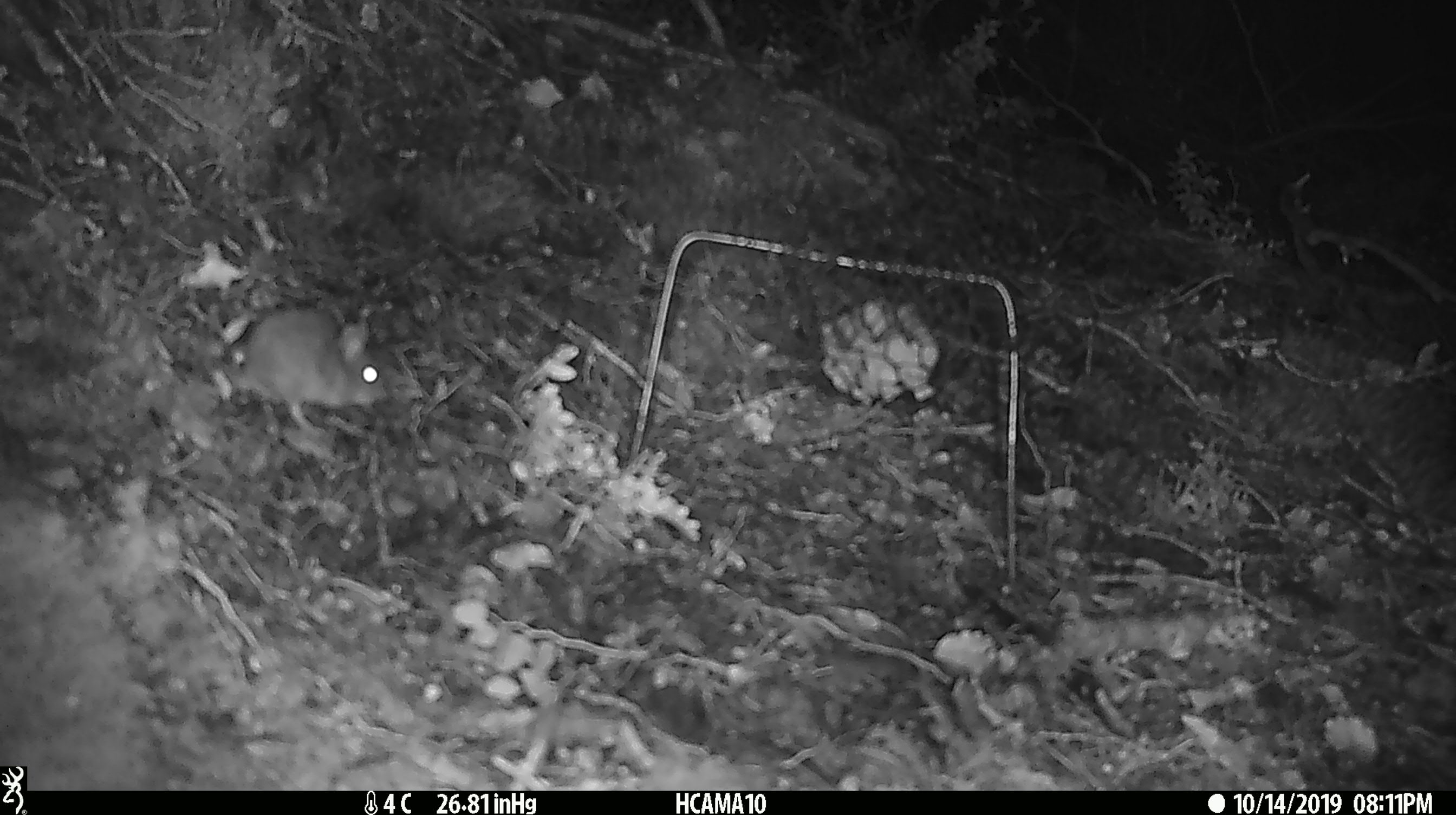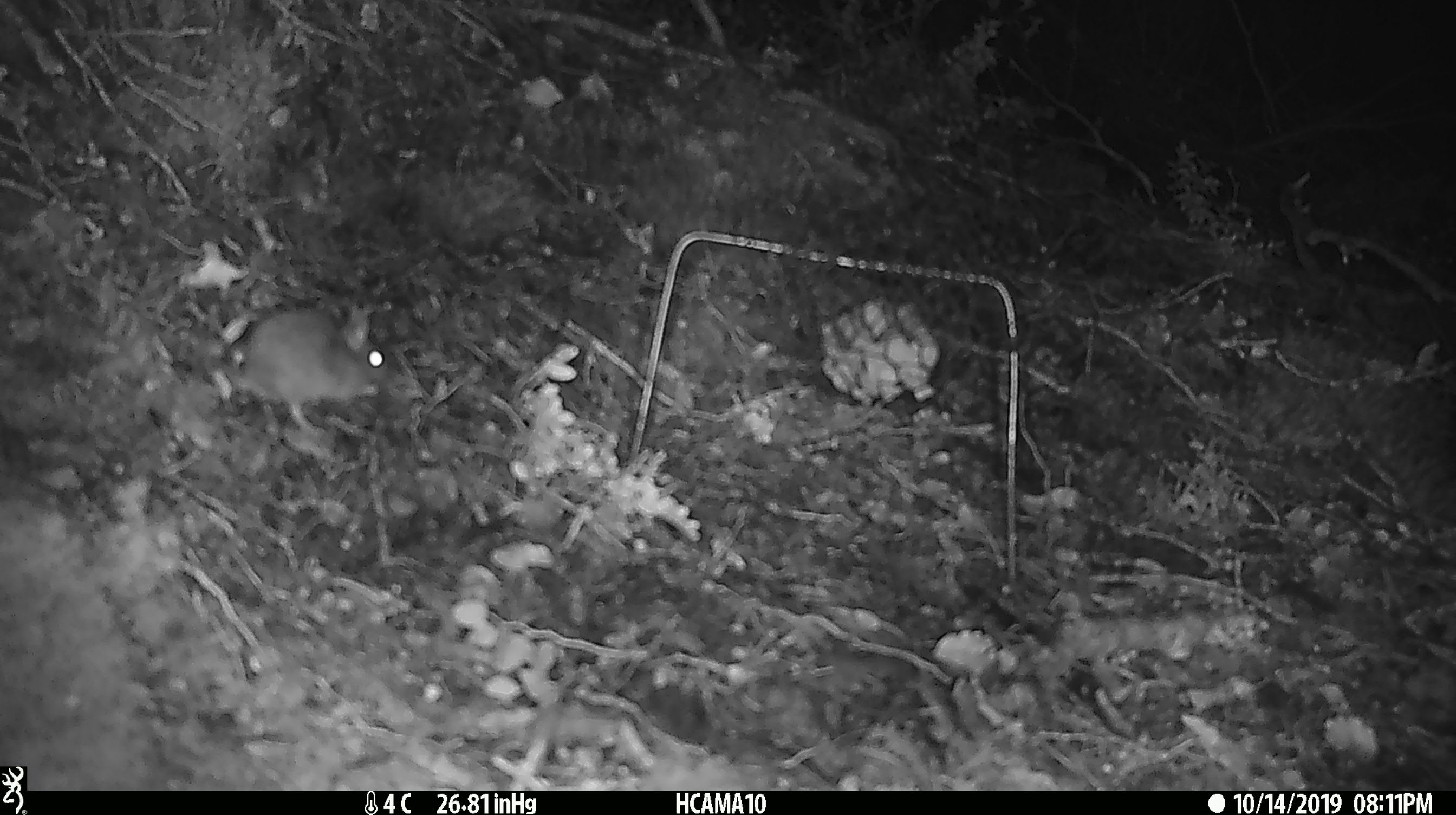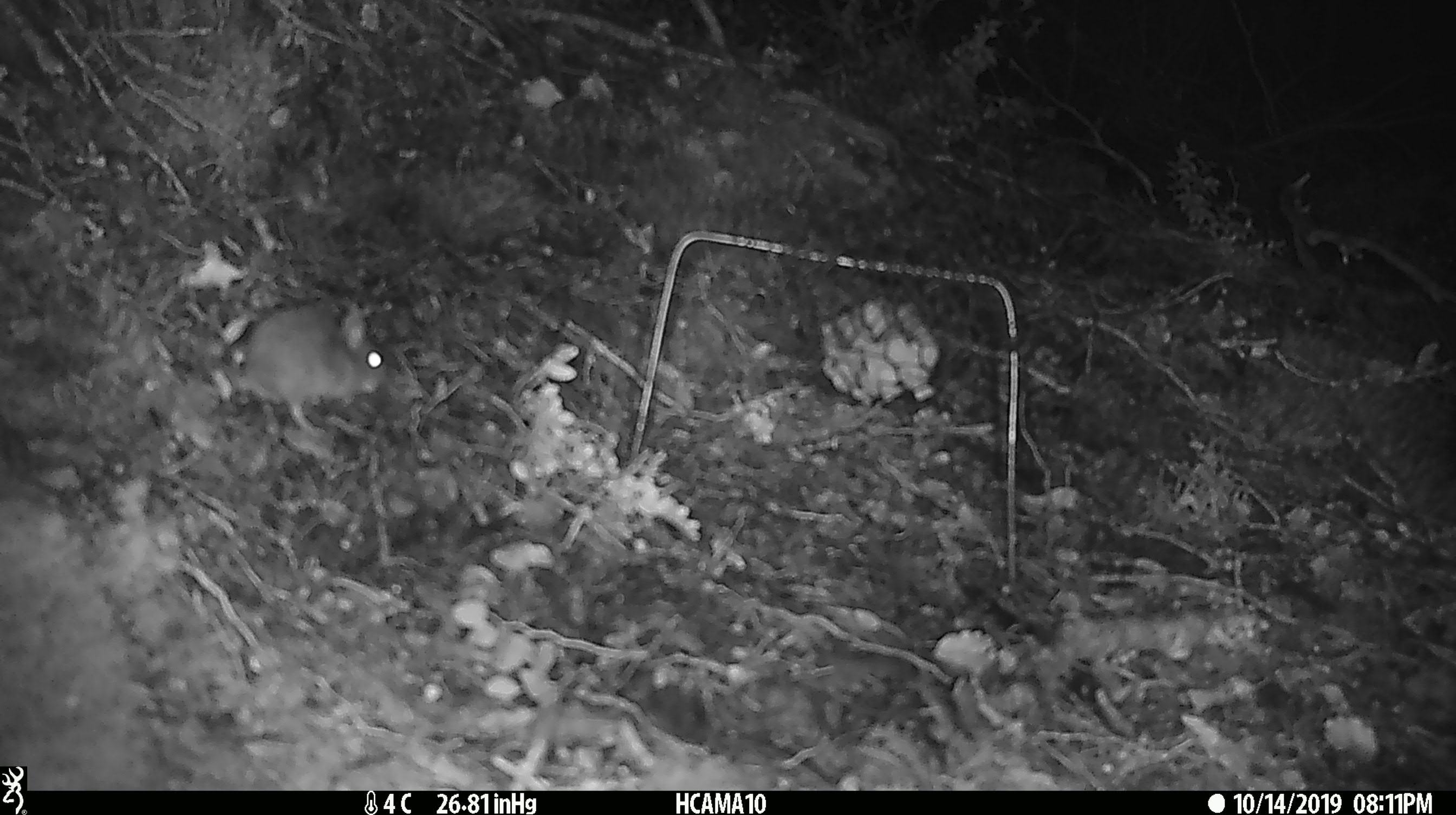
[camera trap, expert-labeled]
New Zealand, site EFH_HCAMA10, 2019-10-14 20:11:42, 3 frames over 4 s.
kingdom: Animalia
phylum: Chordata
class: Mammalia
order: Rodentia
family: Muridae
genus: Mus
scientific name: Mus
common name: mouse